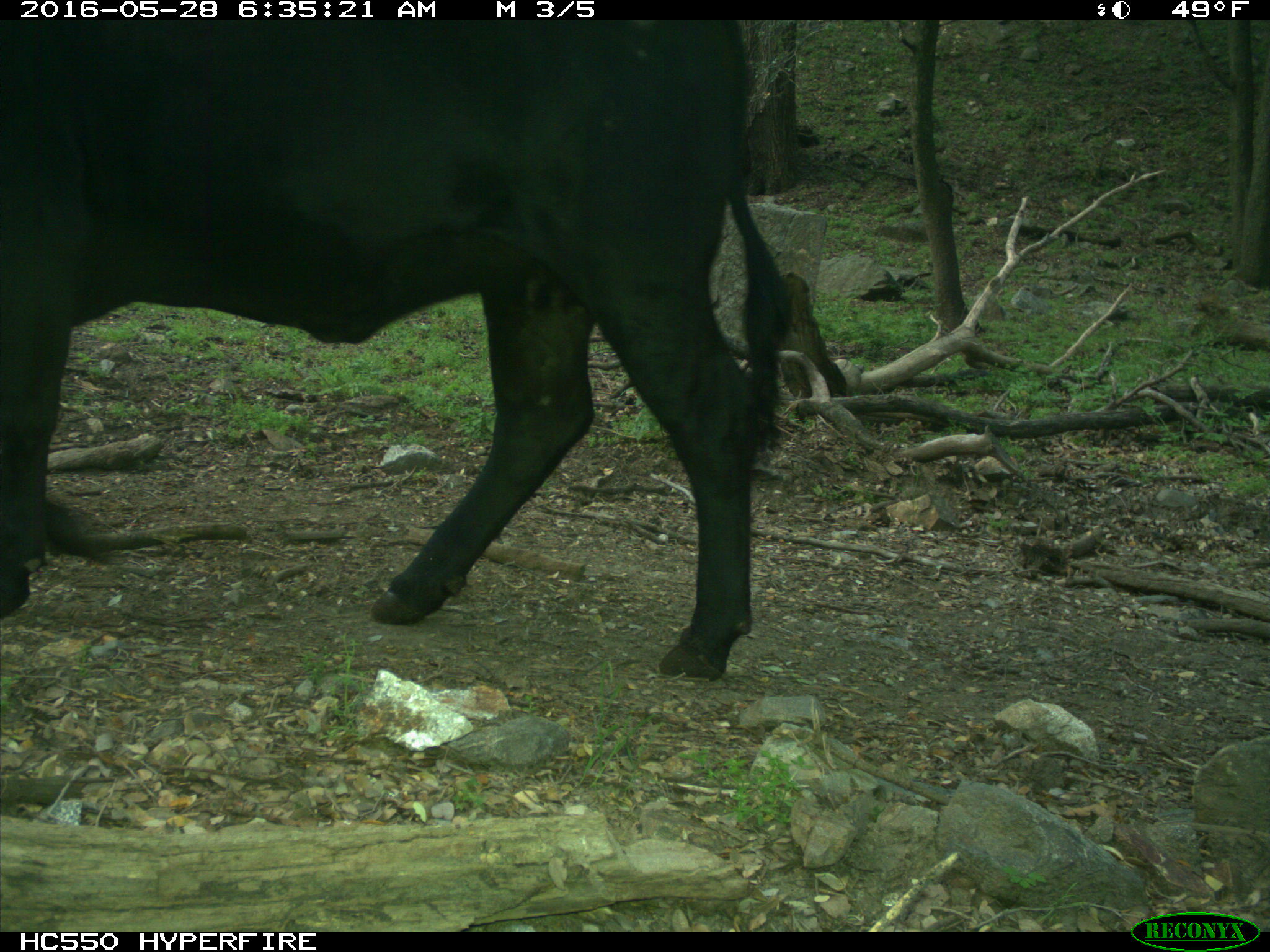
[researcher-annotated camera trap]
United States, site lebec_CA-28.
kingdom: Animalia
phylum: Chordata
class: Mammalia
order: Artiodactyla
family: Bovidae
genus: Bos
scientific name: Bos taurus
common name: domestic cow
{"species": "Bos taurus (domestic cow)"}